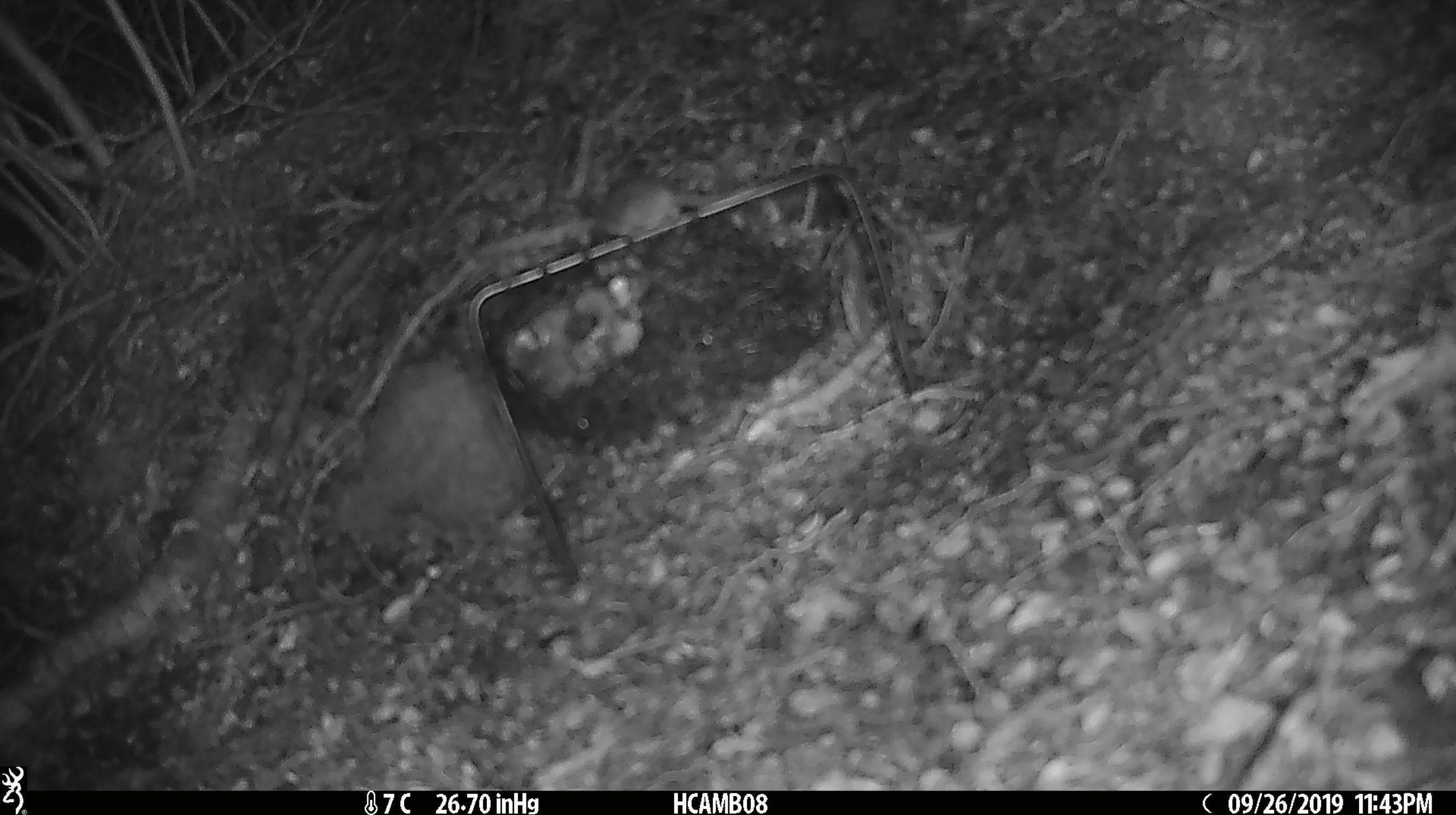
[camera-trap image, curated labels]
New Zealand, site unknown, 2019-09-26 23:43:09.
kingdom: Animalia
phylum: Chordata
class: Mammalia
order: Rodentia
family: Muridae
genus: Mus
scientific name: Mus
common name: mouse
Mouse (Mus).